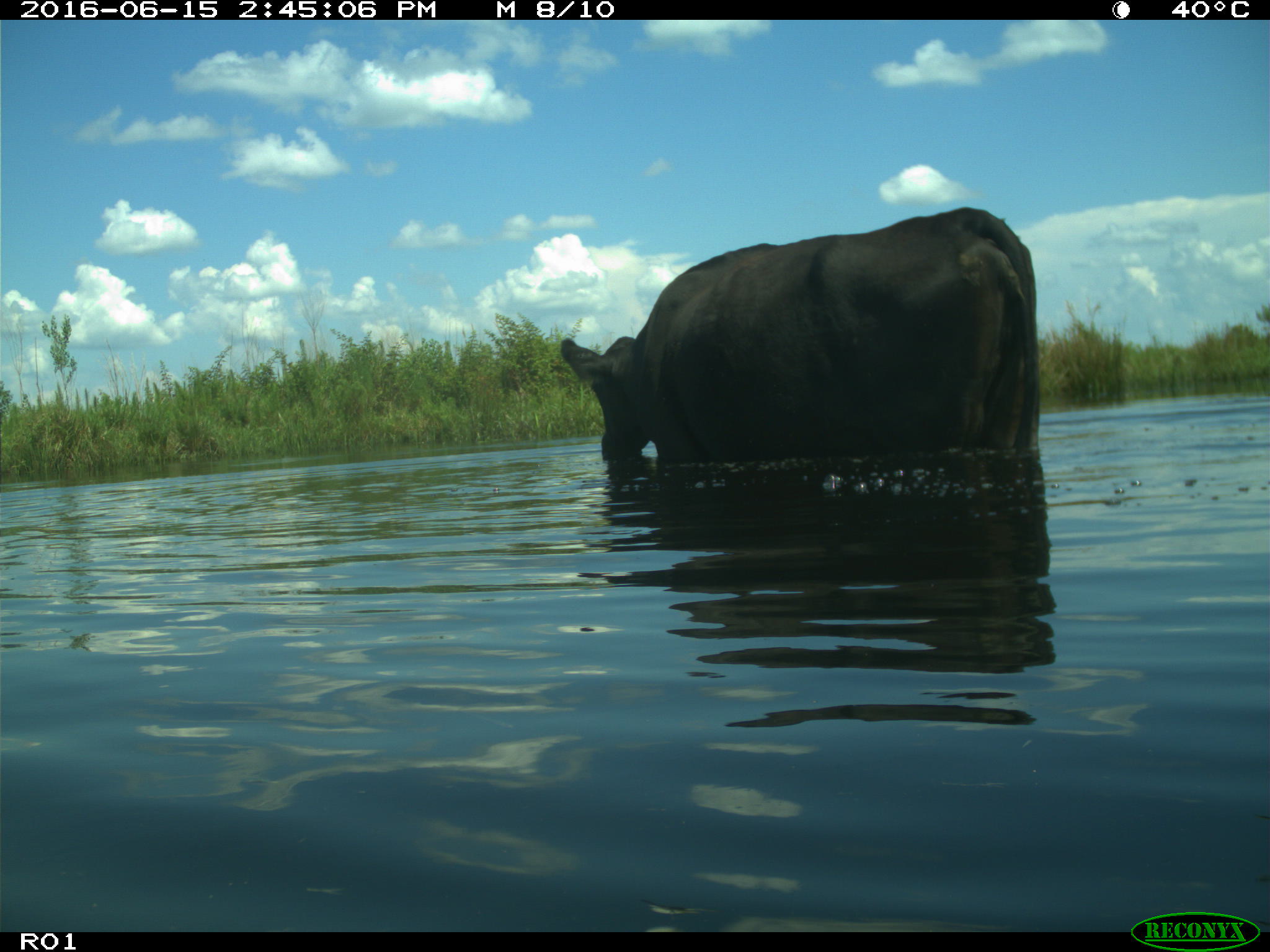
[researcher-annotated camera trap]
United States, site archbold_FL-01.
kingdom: Animalia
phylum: Chordata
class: Mammalia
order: Artiodactyla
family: Bovidae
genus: Bos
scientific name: Bos taurus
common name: domestic cow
Bos taurus (domestic cow).